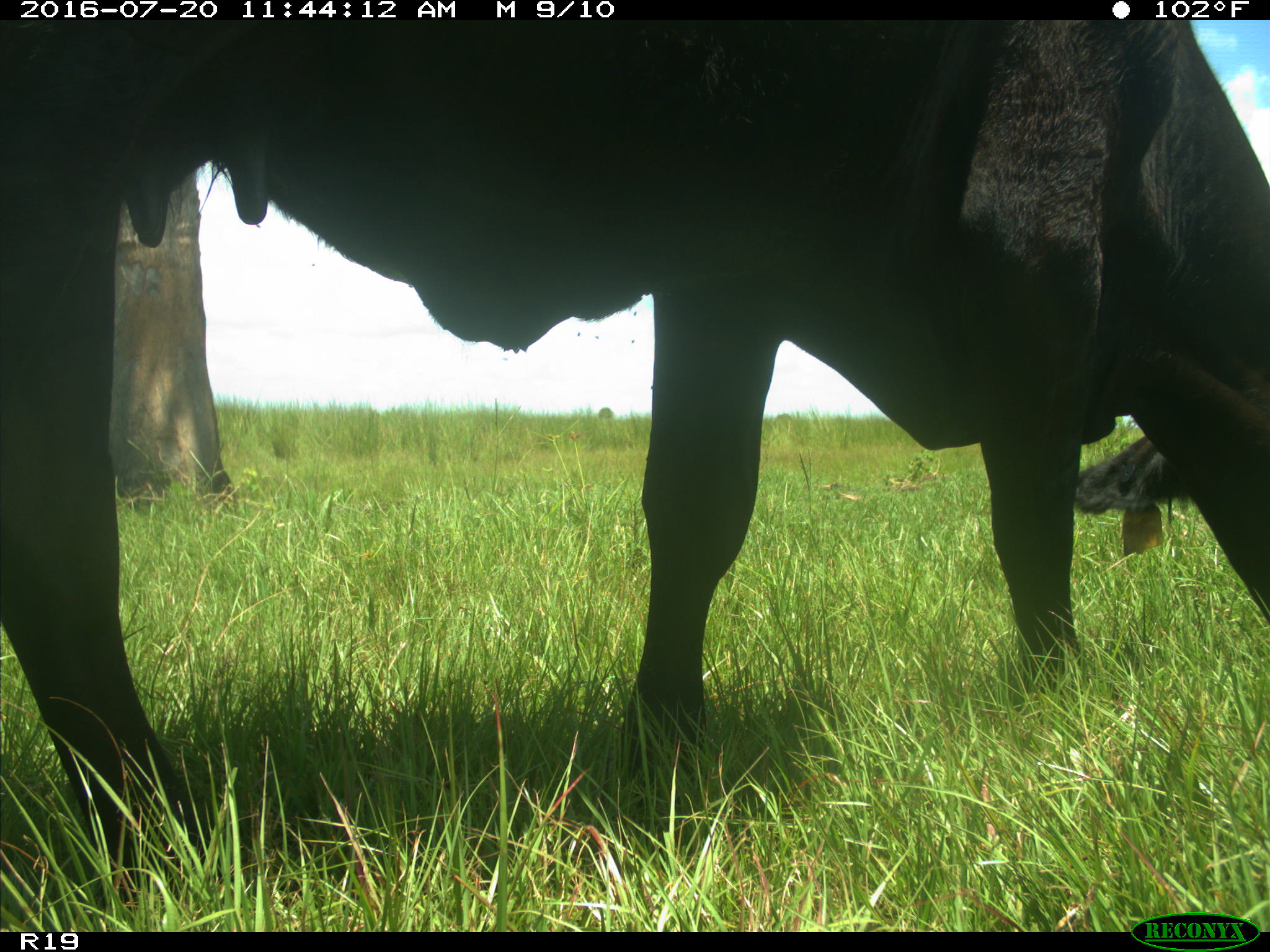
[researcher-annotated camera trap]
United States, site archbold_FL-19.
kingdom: Animalia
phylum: Chordata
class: Mammalia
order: Artiodactyla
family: Bovidae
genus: Bos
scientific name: Bos taurus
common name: domestic cow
Bos taurus (domestic cow).